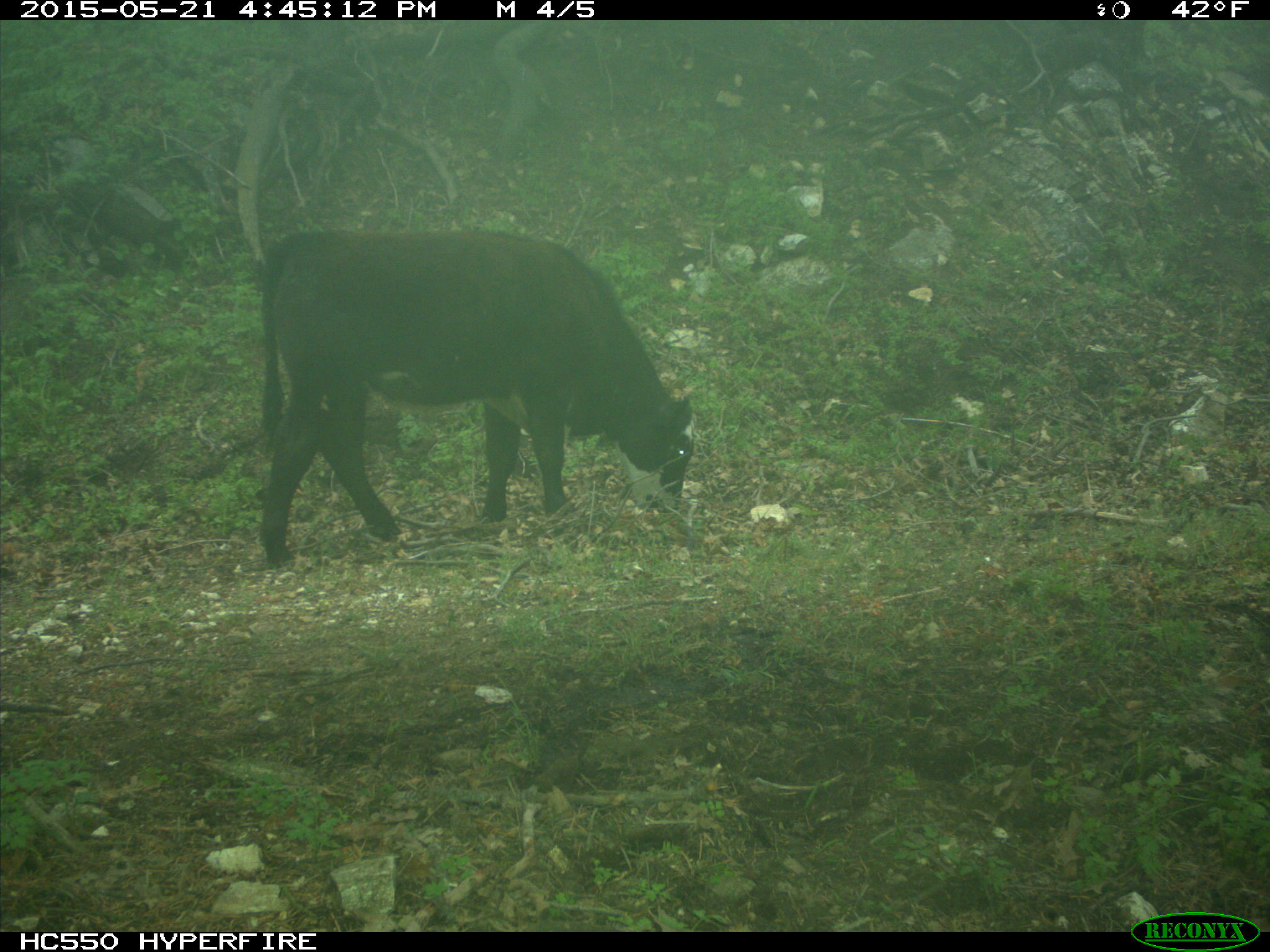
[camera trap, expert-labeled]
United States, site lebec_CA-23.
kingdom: Animalia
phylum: Chordata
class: Mammalia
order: Artiodactyla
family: Bovidae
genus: Bos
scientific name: Bos taurus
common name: domestic cow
Bos taurus (domestic cow).